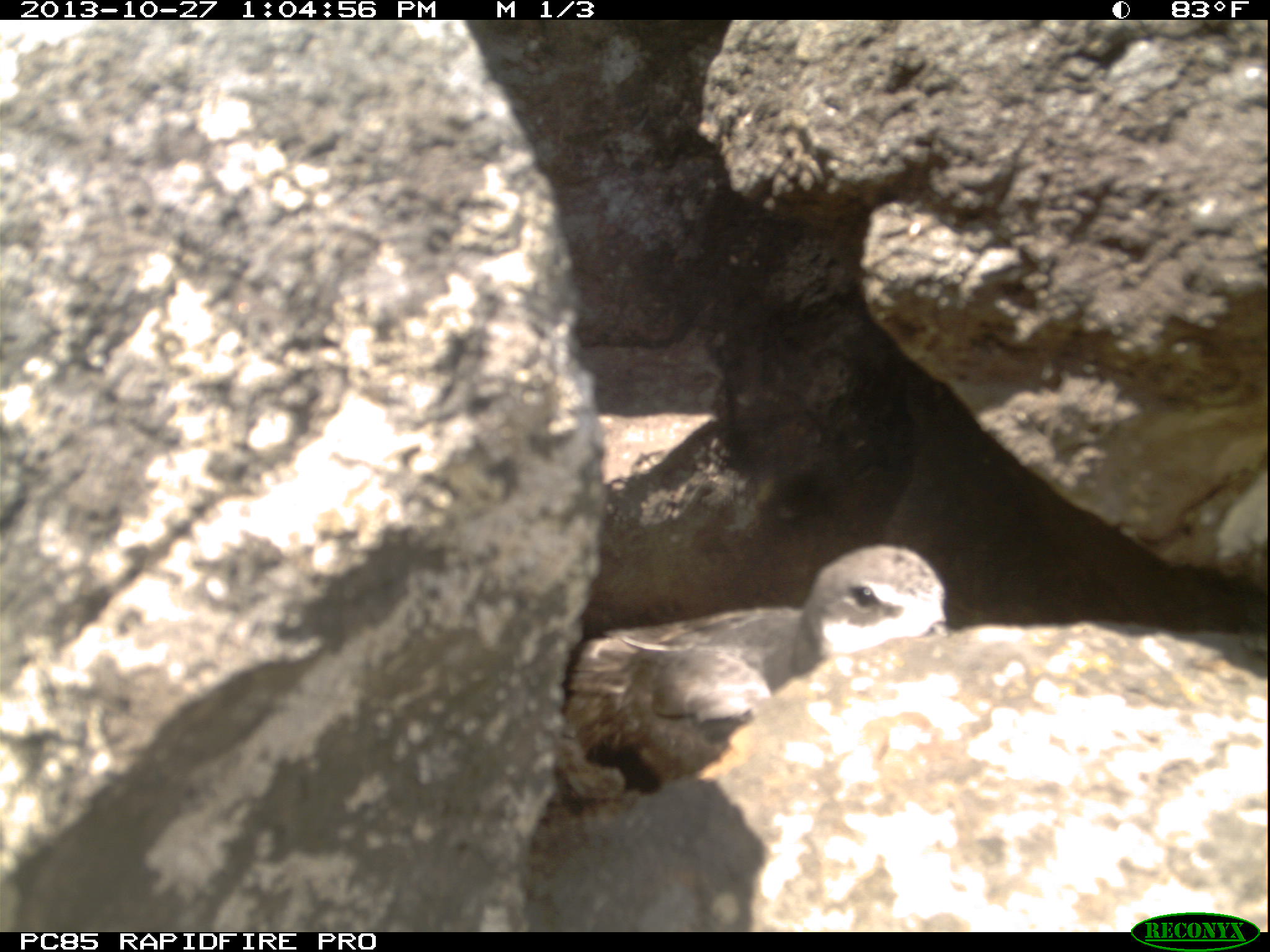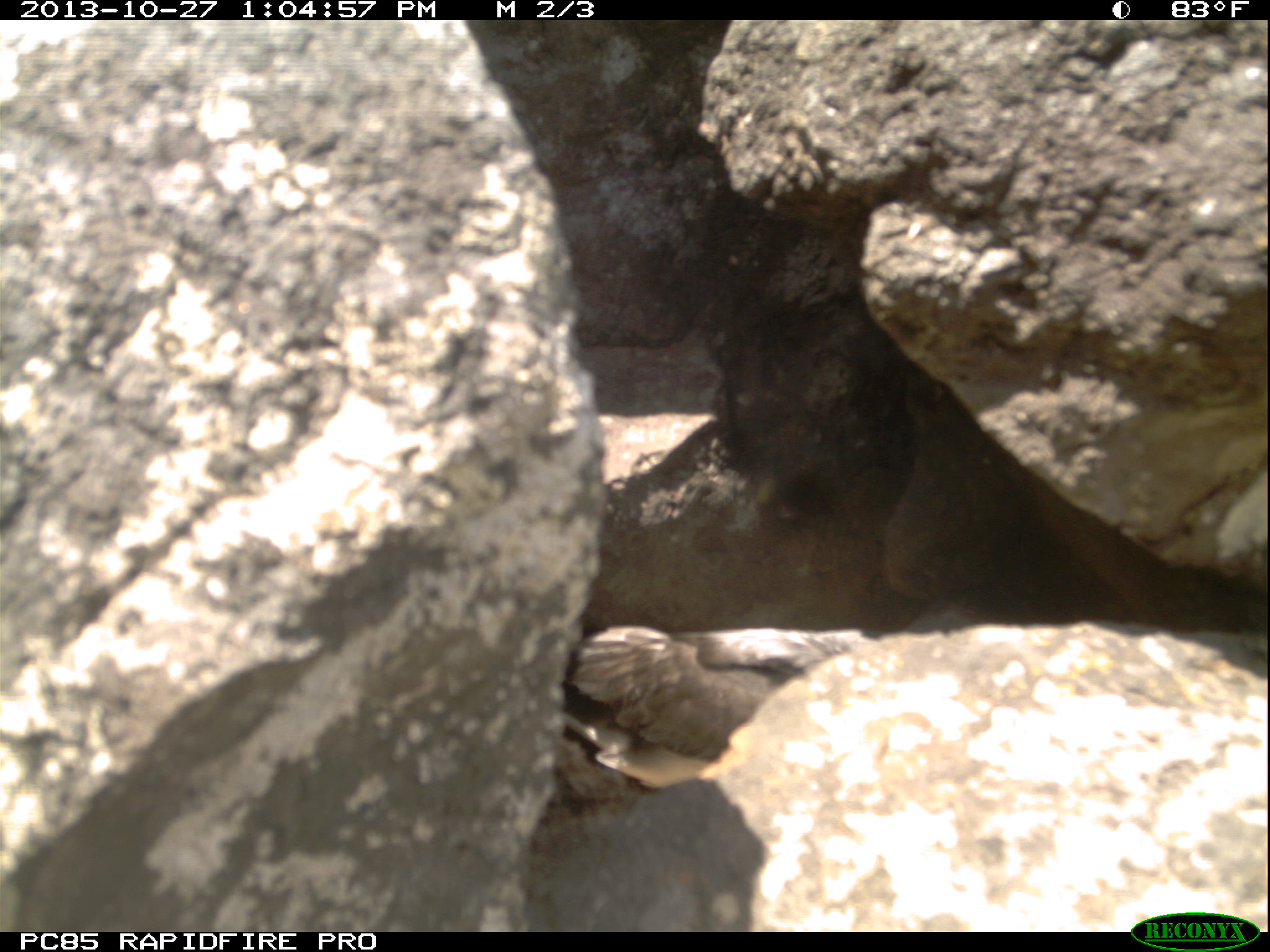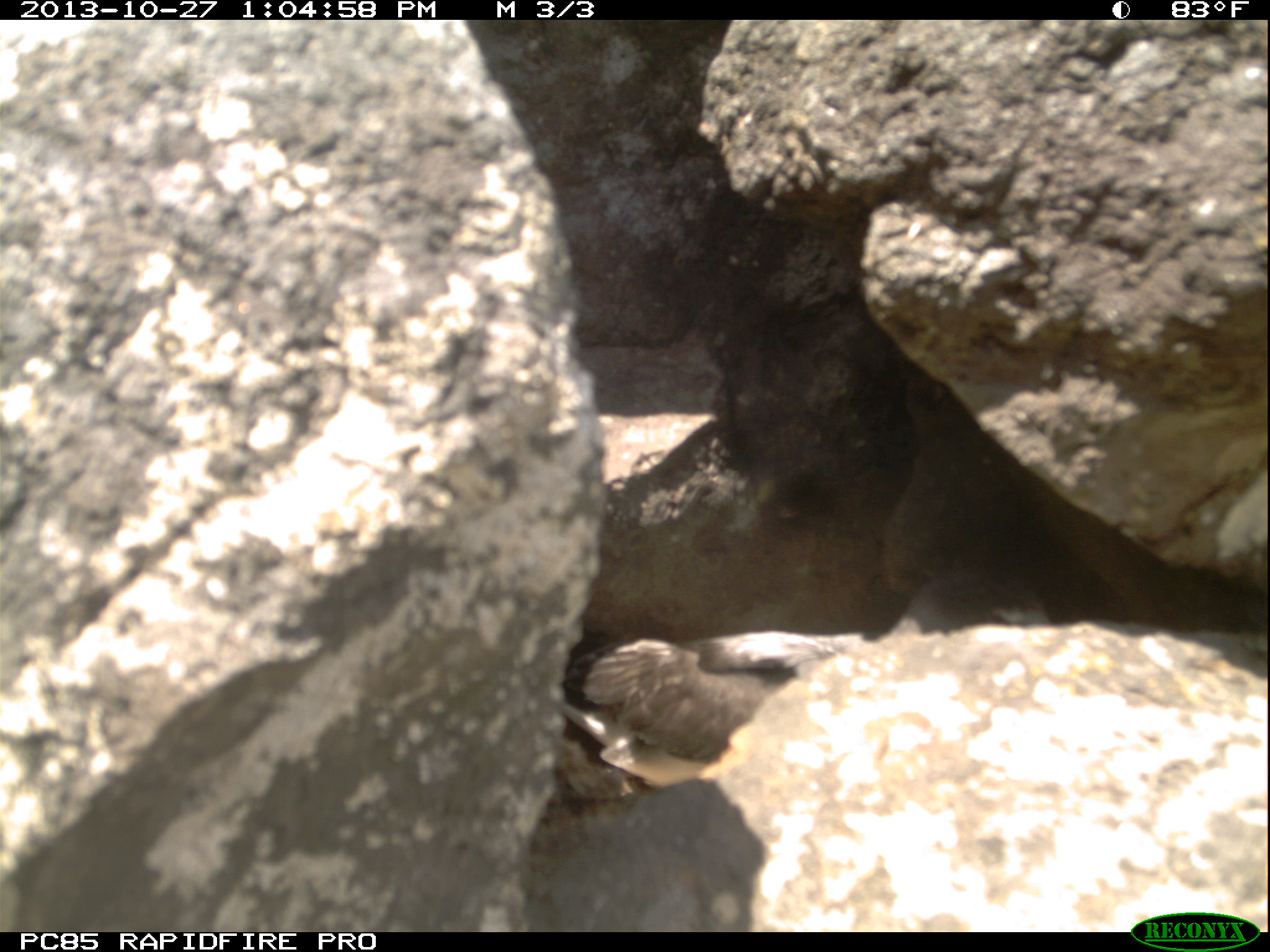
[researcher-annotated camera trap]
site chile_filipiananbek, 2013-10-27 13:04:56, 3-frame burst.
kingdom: Animalia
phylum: Chordata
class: Aves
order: Procellariiformes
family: Procellariidae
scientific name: Procellariidae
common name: petrel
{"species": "petrel (Procellariidae)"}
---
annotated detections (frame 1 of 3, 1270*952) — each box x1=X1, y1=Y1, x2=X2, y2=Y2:
petrel: x1=544, y1=540, x2=949, y2=805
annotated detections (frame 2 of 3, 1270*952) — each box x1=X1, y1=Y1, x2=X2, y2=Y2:
petrel: x1=488, y1=611, x2=860, y2=795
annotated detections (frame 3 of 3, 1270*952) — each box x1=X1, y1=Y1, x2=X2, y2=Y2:
petrel: x1=510, y1=568, x2=1065, y2=800